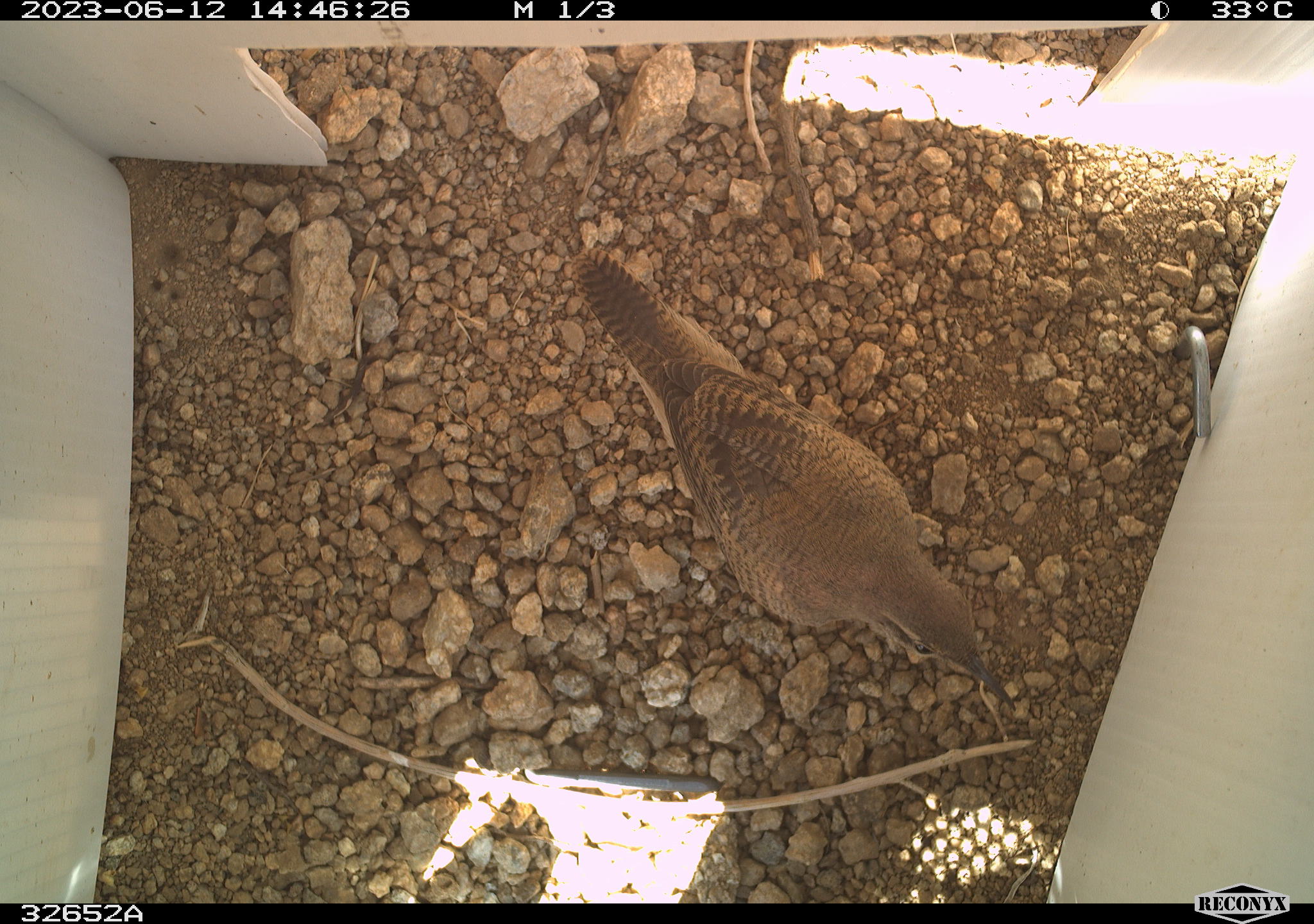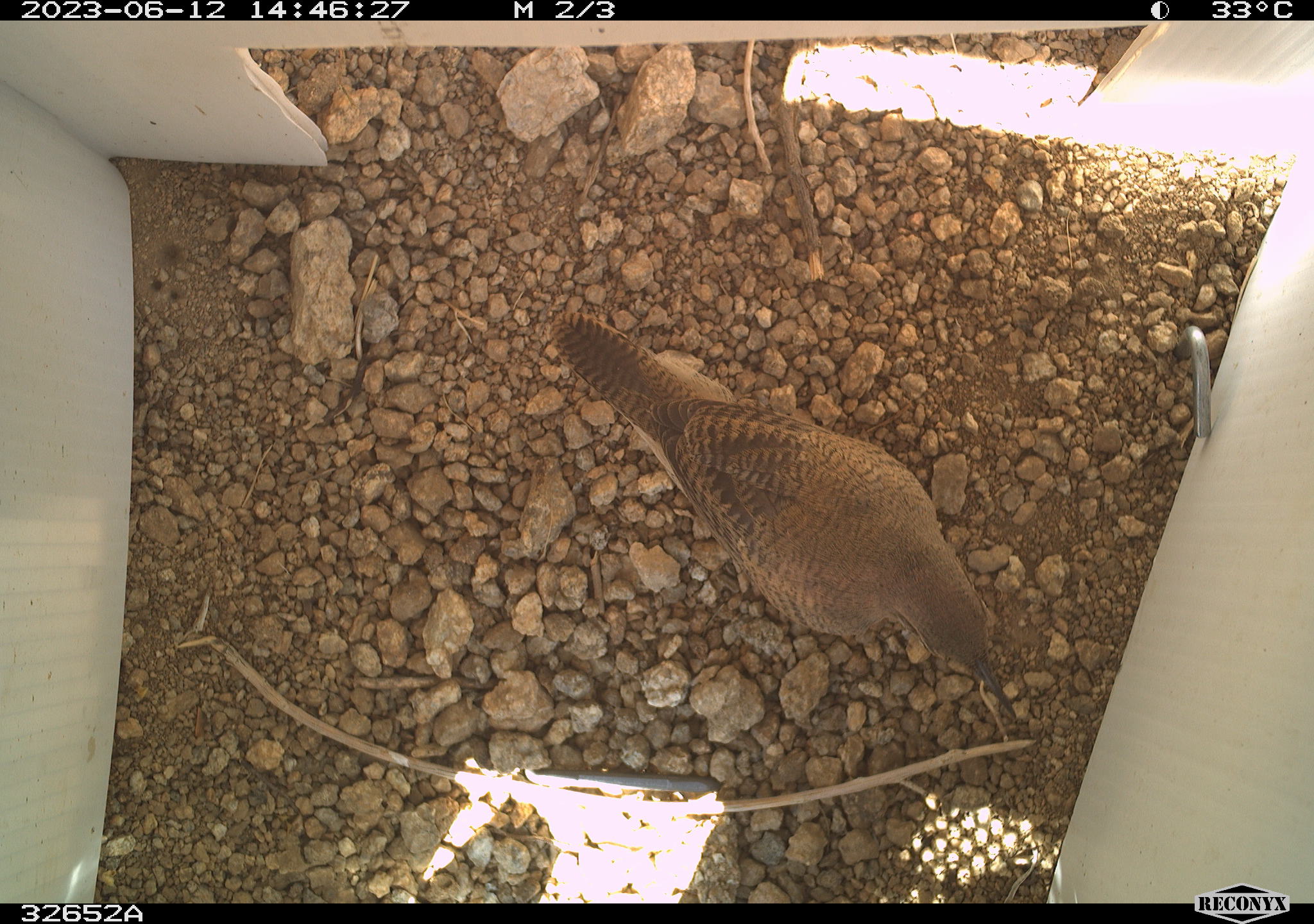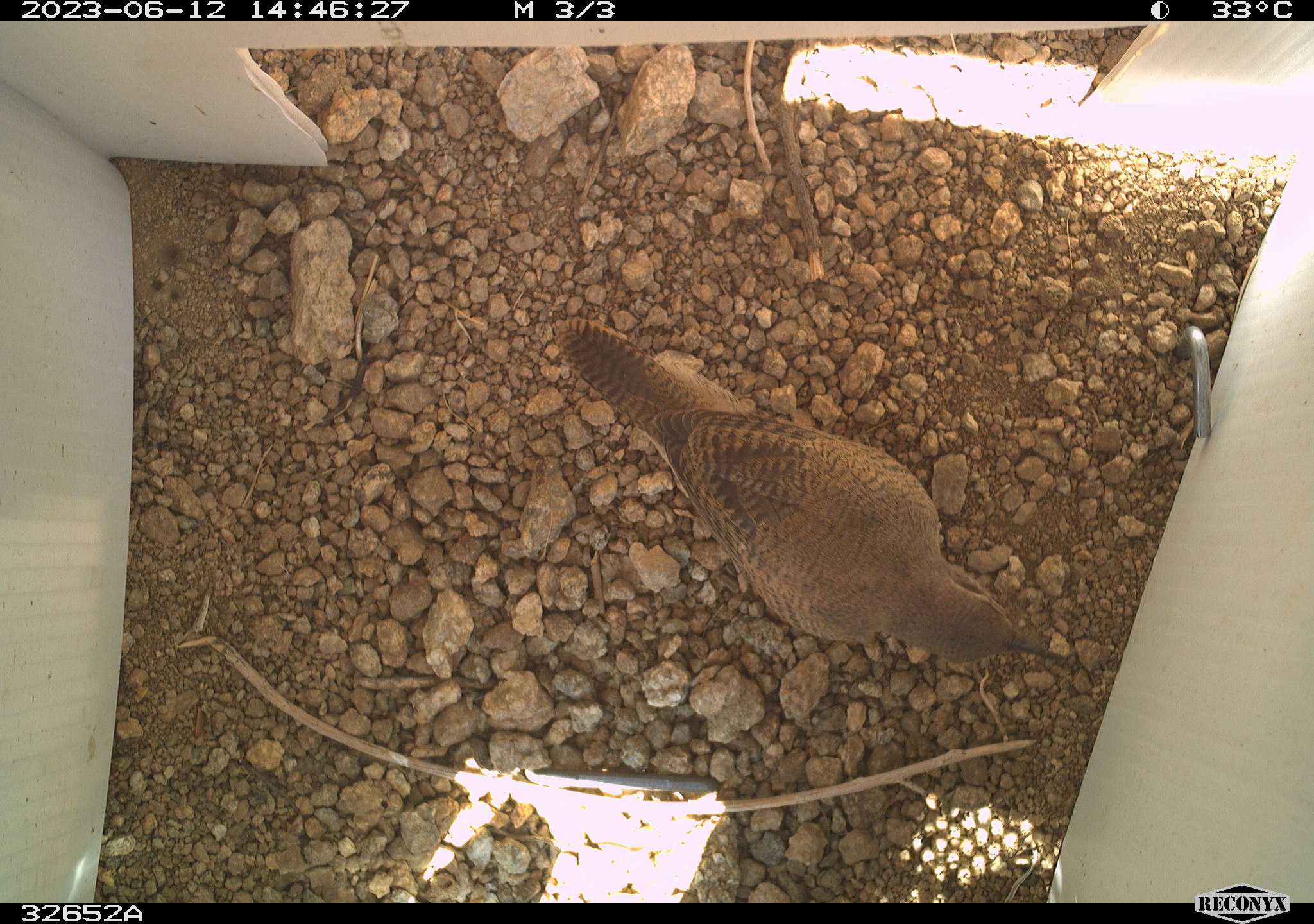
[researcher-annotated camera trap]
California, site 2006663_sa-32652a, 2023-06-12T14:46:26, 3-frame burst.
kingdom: Animalia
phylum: Chordata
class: Aves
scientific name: Aves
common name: bird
Bird (Aves).